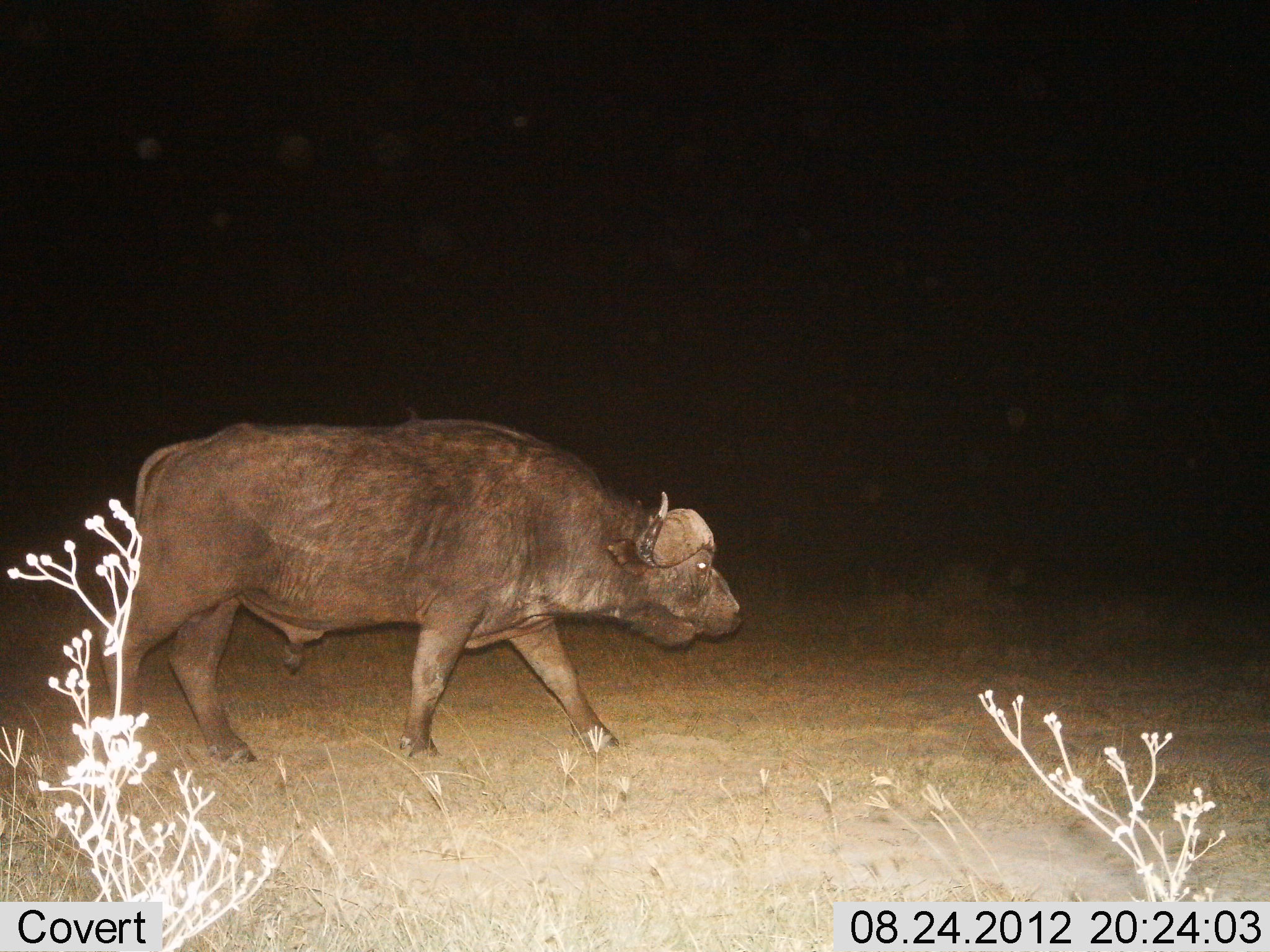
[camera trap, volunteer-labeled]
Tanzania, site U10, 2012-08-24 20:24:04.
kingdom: Animalia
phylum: Chordata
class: Mammalia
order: Artiodactyla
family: Bovidae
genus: Syncerus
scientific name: Syncerus caffer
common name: cape buffalo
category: buffalo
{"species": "buffalo (cape buffalo) (Syncerus caffer)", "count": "1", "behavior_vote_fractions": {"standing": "9%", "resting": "0%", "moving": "91%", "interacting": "0%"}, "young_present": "0%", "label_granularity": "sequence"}